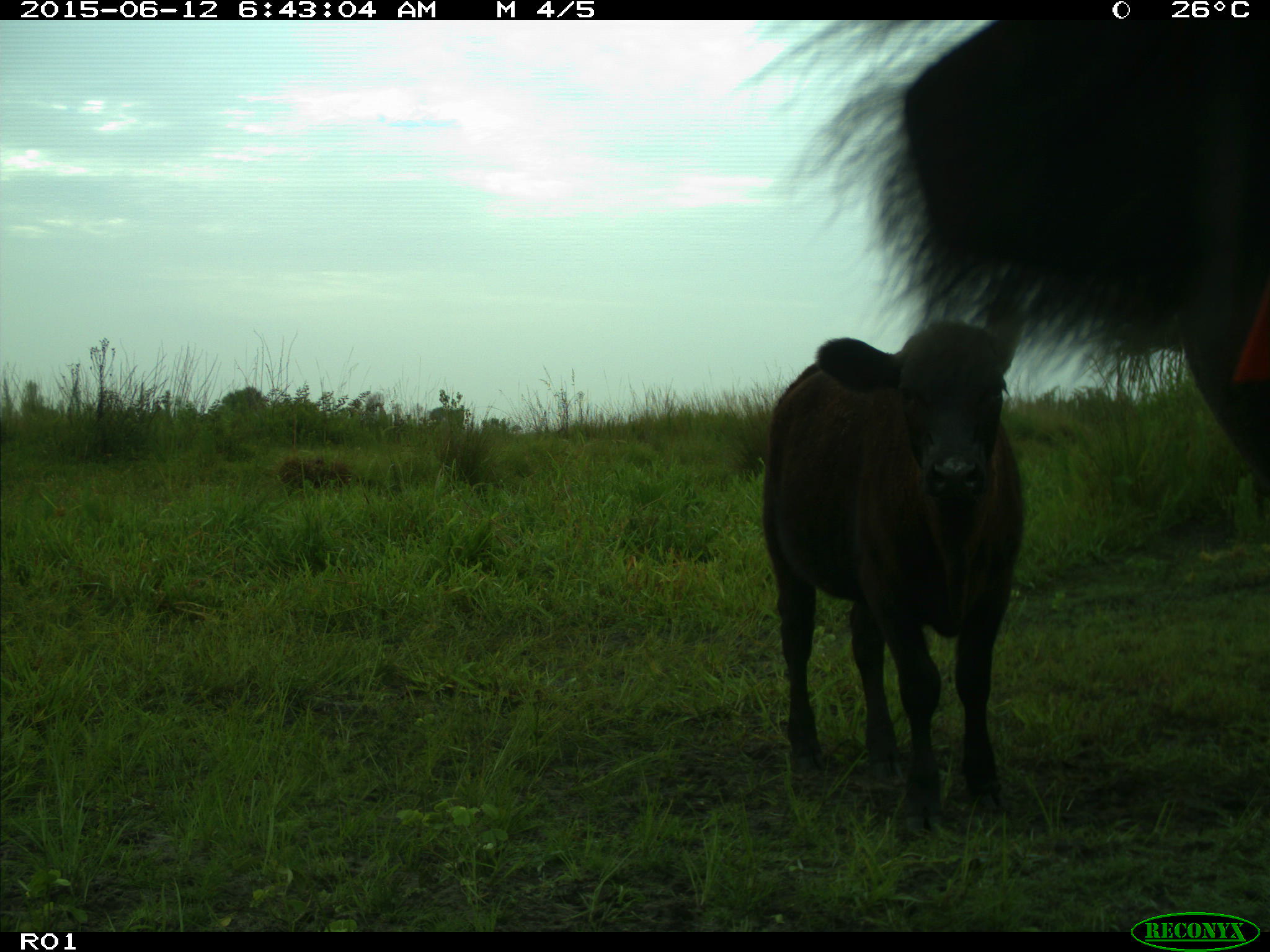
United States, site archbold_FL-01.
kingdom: Animalia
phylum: Chordata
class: Mammalia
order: Artiodactyla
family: Bovidae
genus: Bos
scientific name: Bos taurus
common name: domestic cow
Bos taurus (domestic cow).